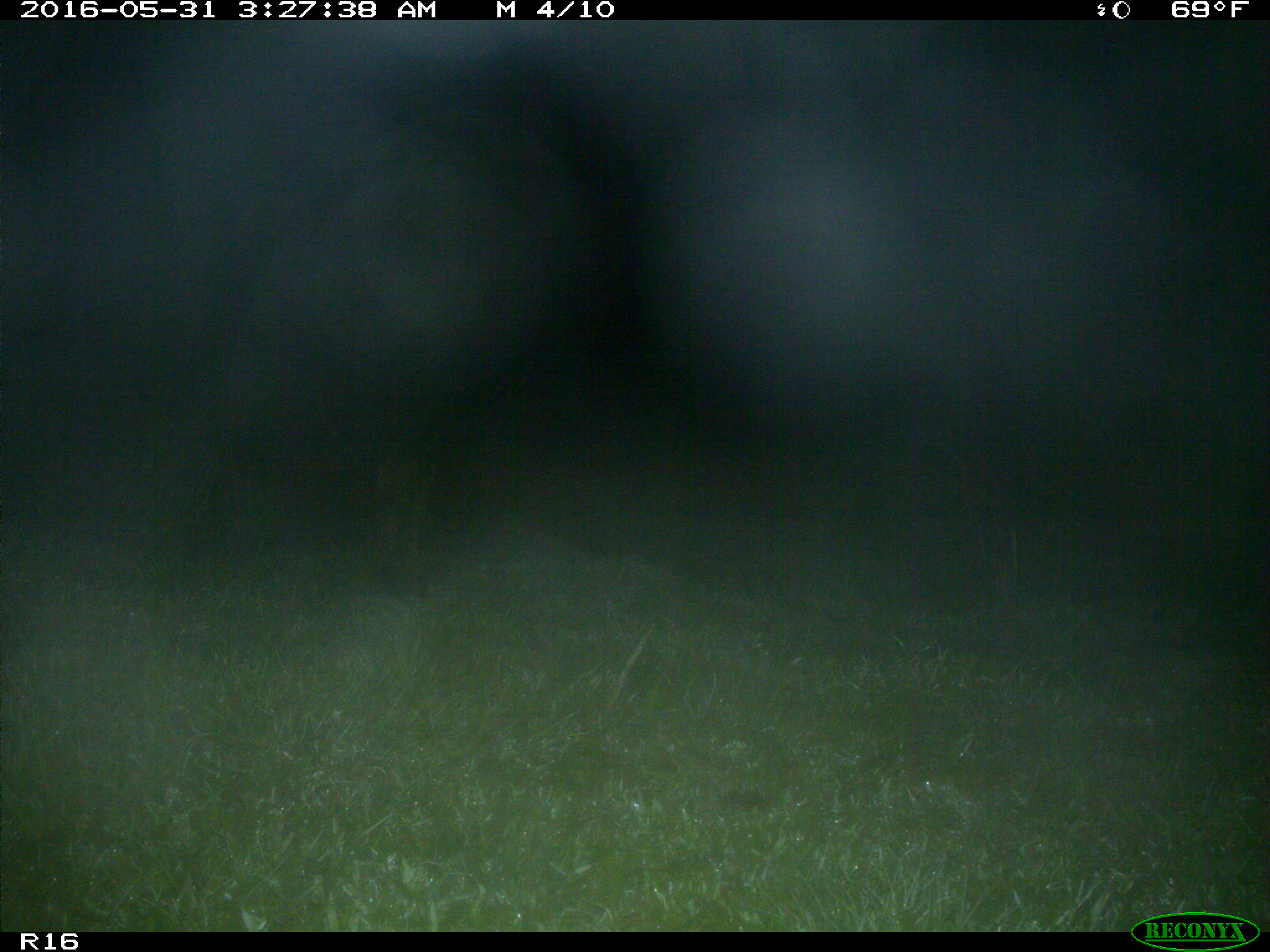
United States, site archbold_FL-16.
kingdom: Animalia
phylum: Chordata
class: Mammalia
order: Carnivora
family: Felidae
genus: Lynx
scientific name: Lynx rufus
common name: bobcat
Lynx rufus (bobcat).